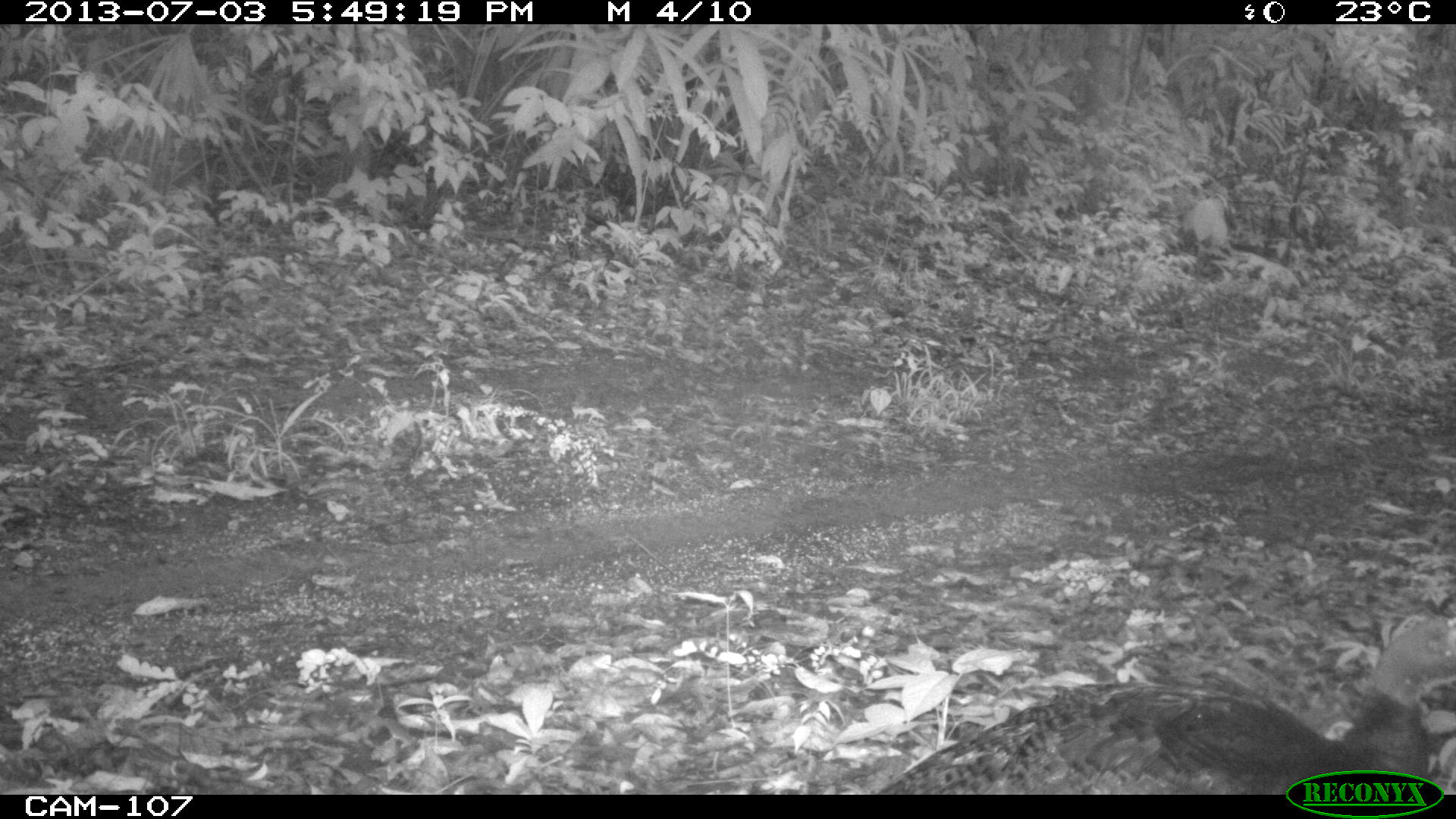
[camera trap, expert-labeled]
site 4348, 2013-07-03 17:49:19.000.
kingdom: Animalia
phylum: Chordata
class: Aves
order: Galliformes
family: Phasianidae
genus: Meleagris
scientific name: Meleagris ocellata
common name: ocellated turkey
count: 1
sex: female